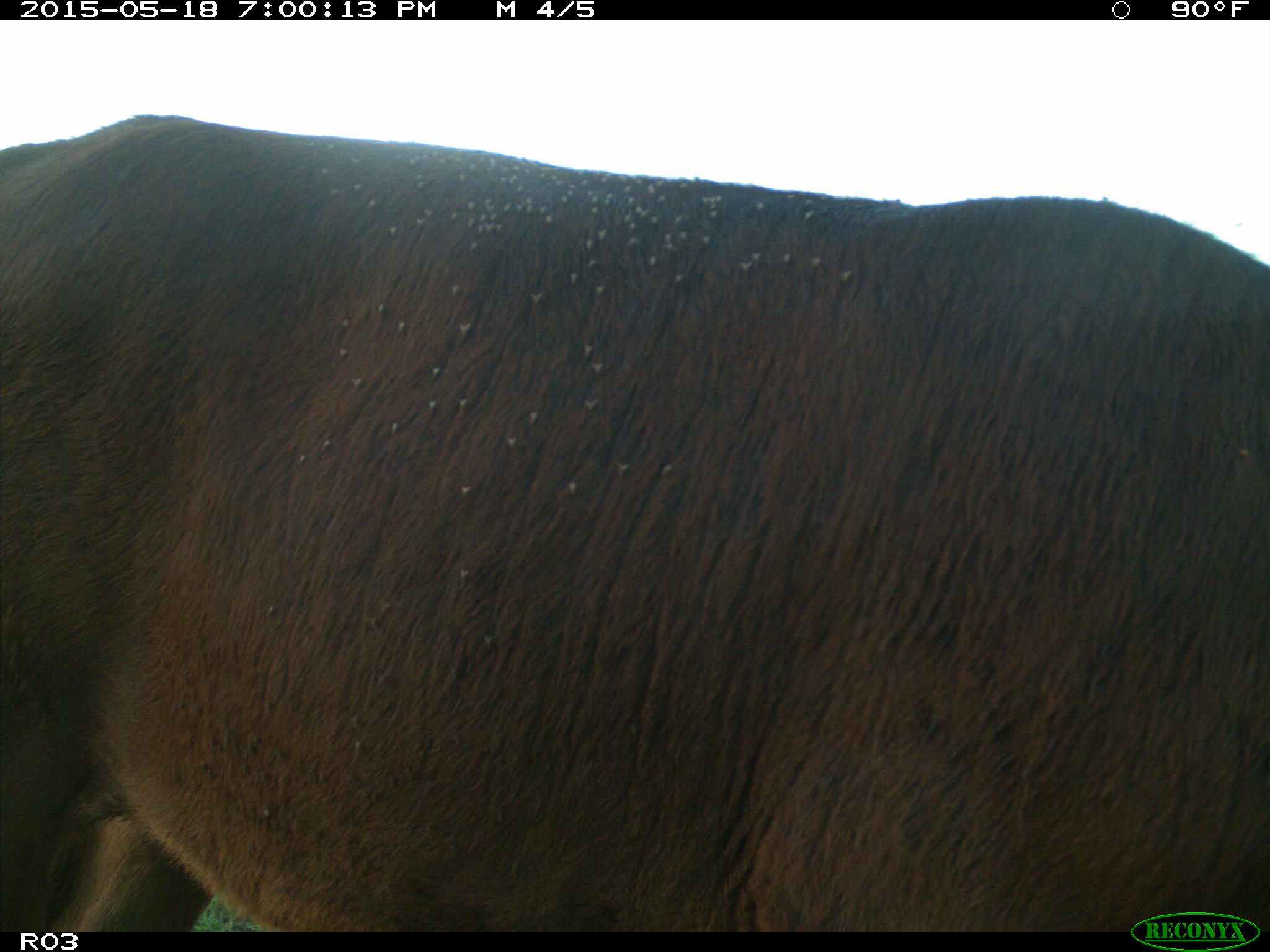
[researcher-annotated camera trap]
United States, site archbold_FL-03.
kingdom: Animalia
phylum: Chordata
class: Mammalia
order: Artiodactyla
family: Bovidae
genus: Bos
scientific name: Bos taurus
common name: domestic cow